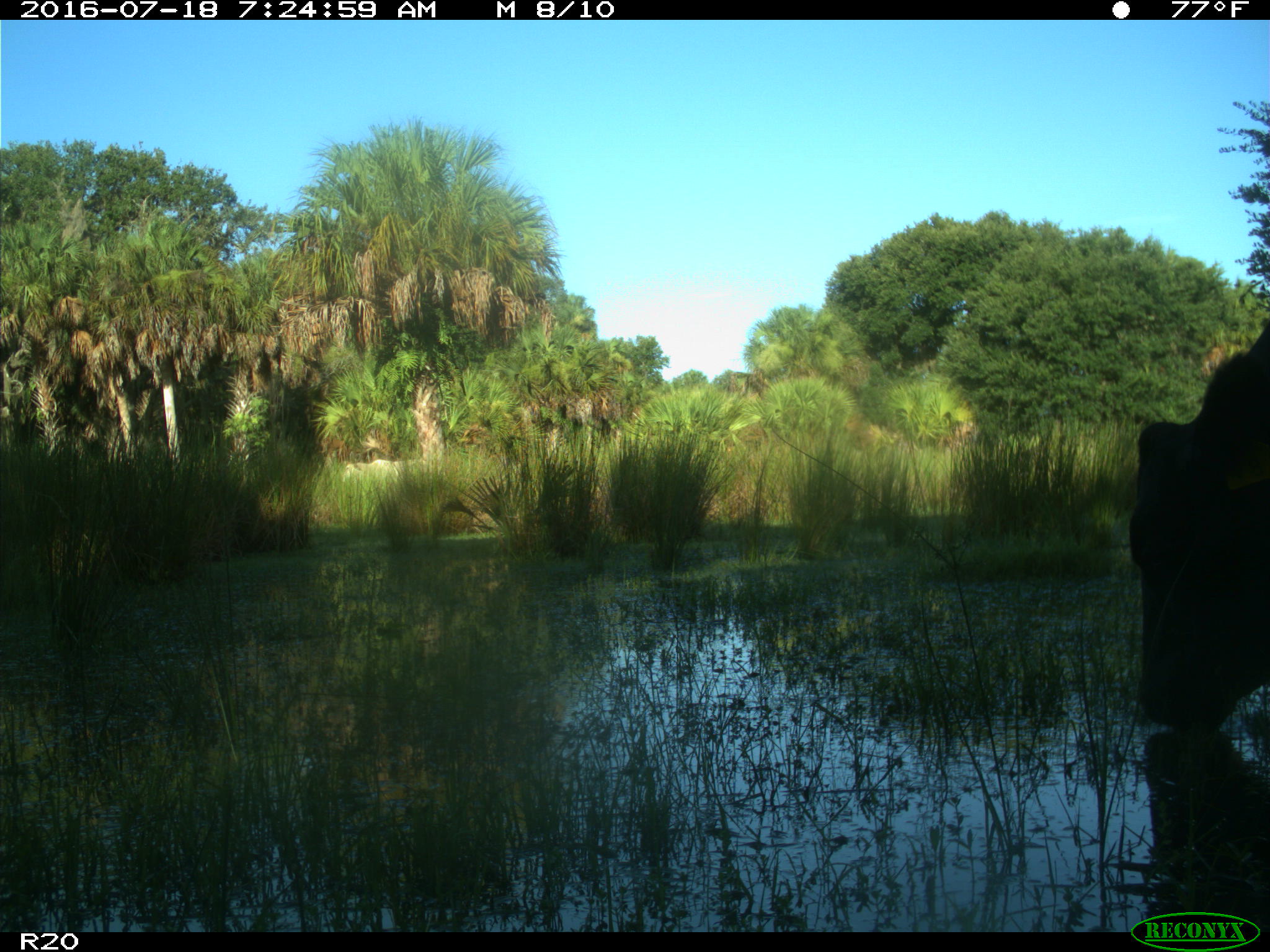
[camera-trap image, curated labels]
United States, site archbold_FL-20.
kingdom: Animalia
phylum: Chordata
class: Mammalia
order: Artiodactyla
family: Bovidae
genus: Bos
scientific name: Bos taurus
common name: domestic cow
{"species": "Bos taurus (domestic cow)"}